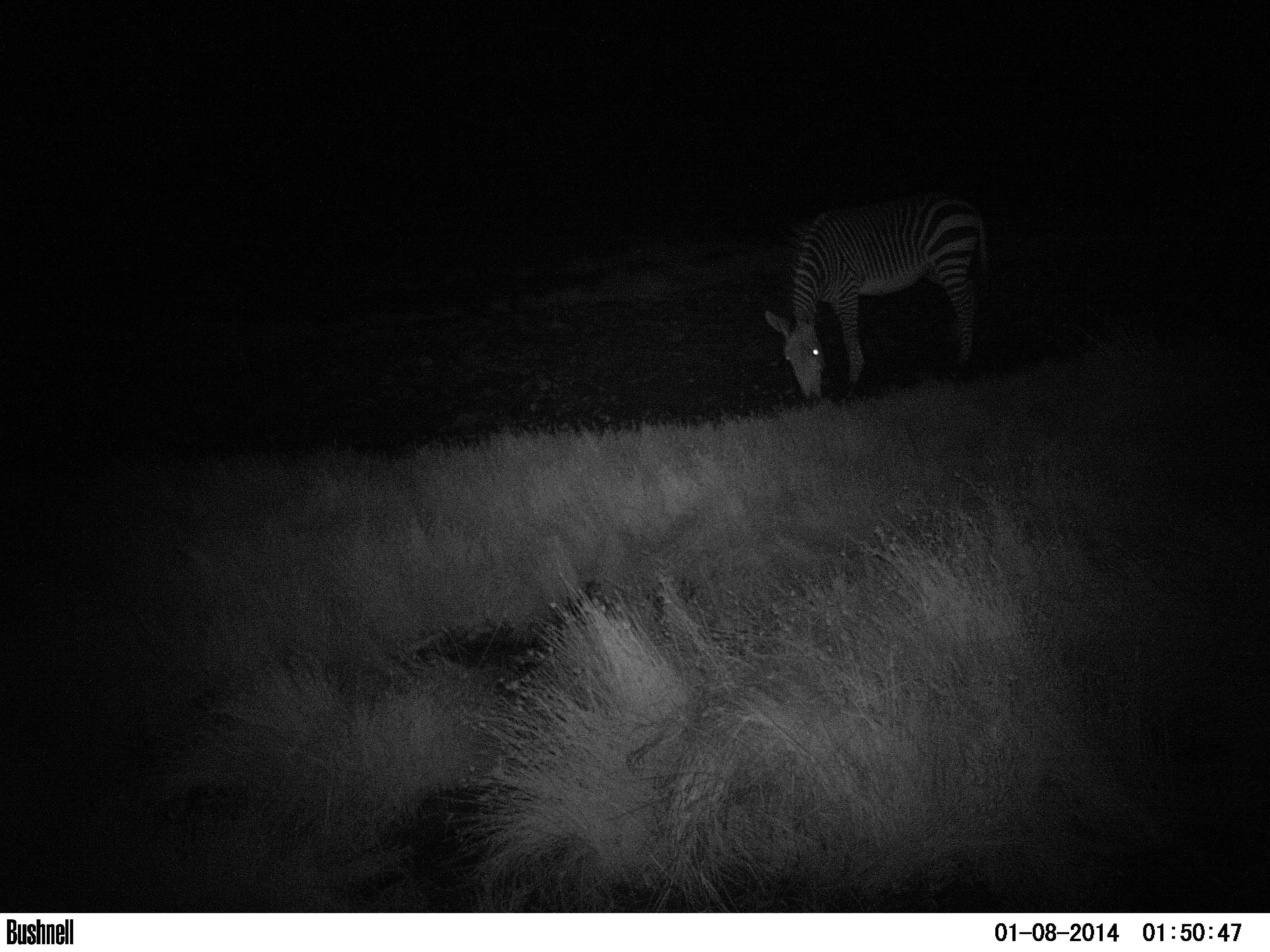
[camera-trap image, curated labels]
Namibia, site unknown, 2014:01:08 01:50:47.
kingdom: Animalia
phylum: Chordata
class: Mammalia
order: Perissodactyla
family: Equidae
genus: Equus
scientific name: Equus zebra hartmannae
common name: hartmann's mountain zebra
Equus zebra hartmannae (hartmann's mountain zebra).